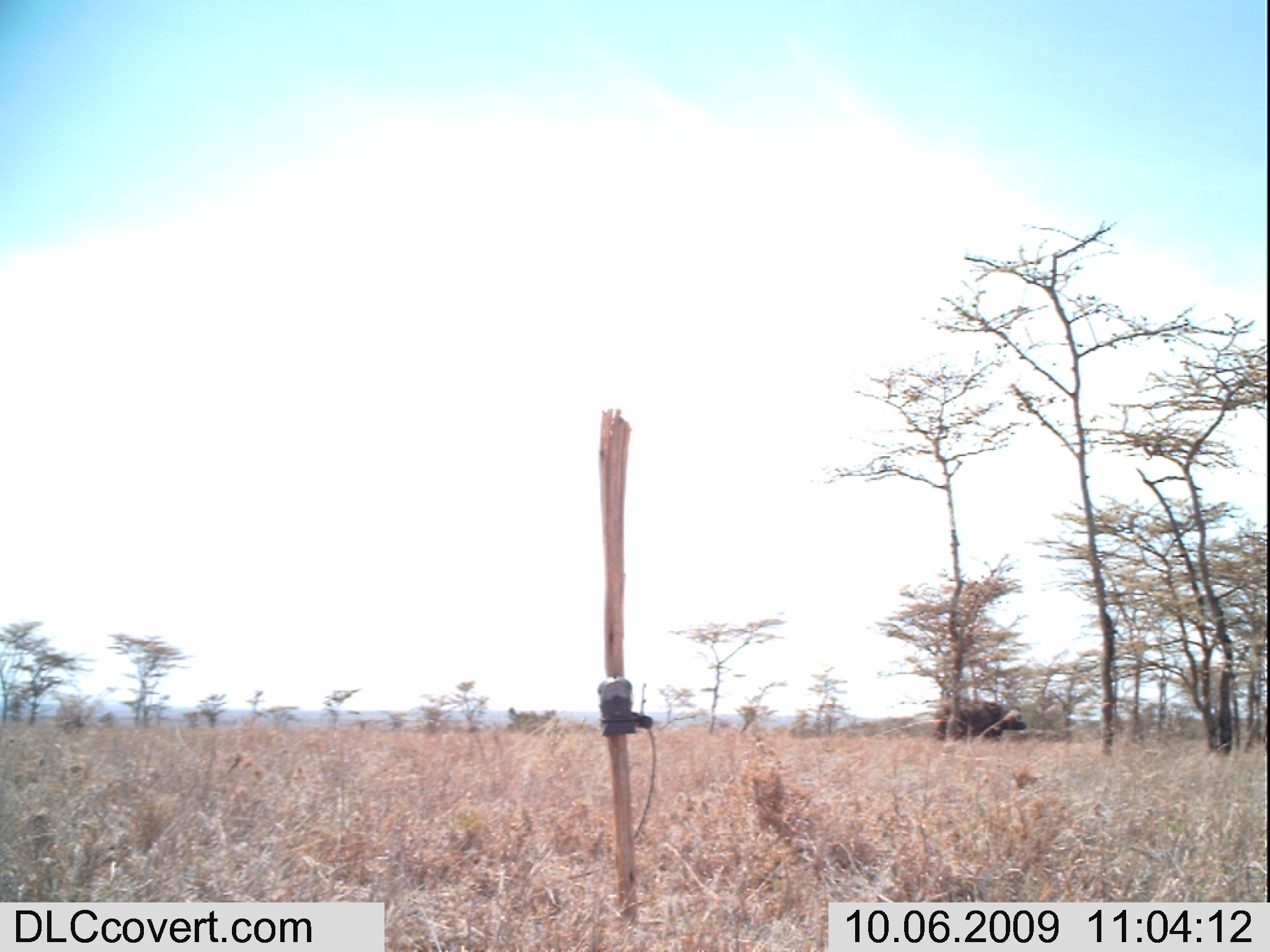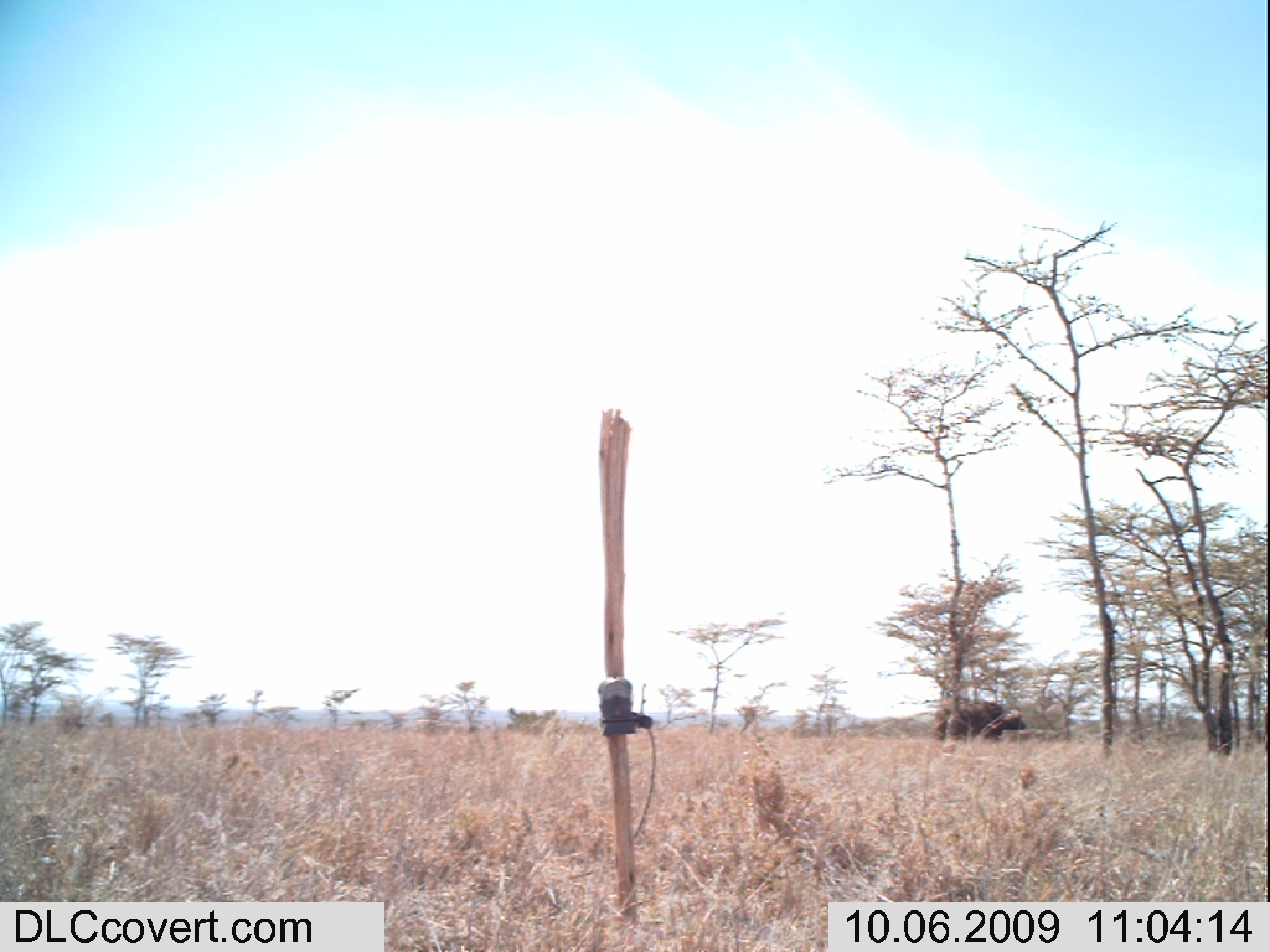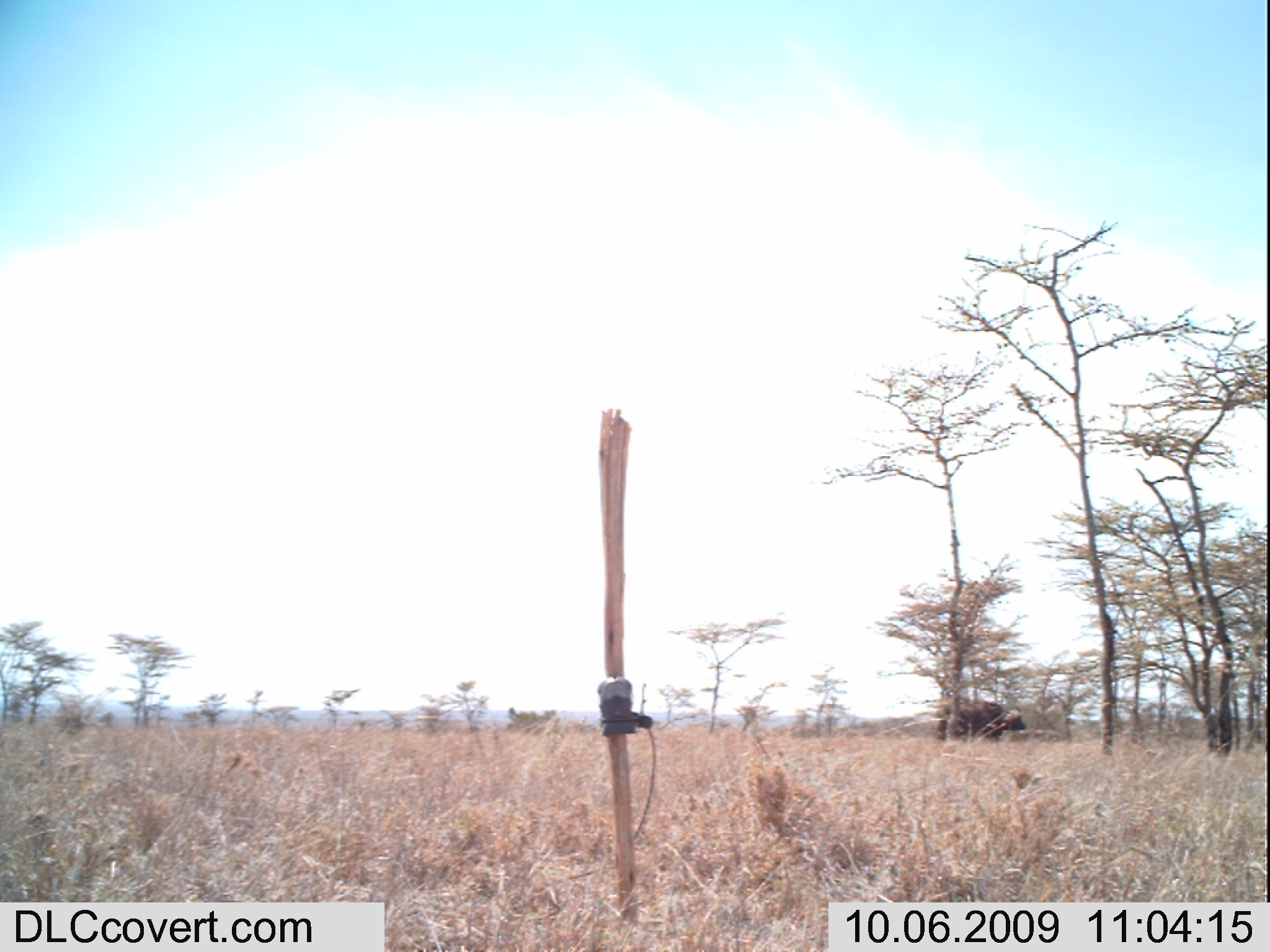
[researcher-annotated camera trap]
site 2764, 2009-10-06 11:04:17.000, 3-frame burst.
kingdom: Animalia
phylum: Chordata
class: Mammalia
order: Artiodactyla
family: Bovidae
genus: Syncerus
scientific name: Syncerus caffer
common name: african buffalo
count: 1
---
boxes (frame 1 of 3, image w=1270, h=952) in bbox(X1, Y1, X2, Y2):
syncerus caffer: bbox(932, 695, 1026, 744)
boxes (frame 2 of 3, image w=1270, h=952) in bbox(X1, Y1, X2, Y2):
syncerus caffer: bbox(931, 696, 1027, 739)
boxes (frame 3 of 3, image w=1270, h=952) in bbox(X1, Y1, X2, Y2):
syncerus caffer: bbox(931, 696, 1027, 739)